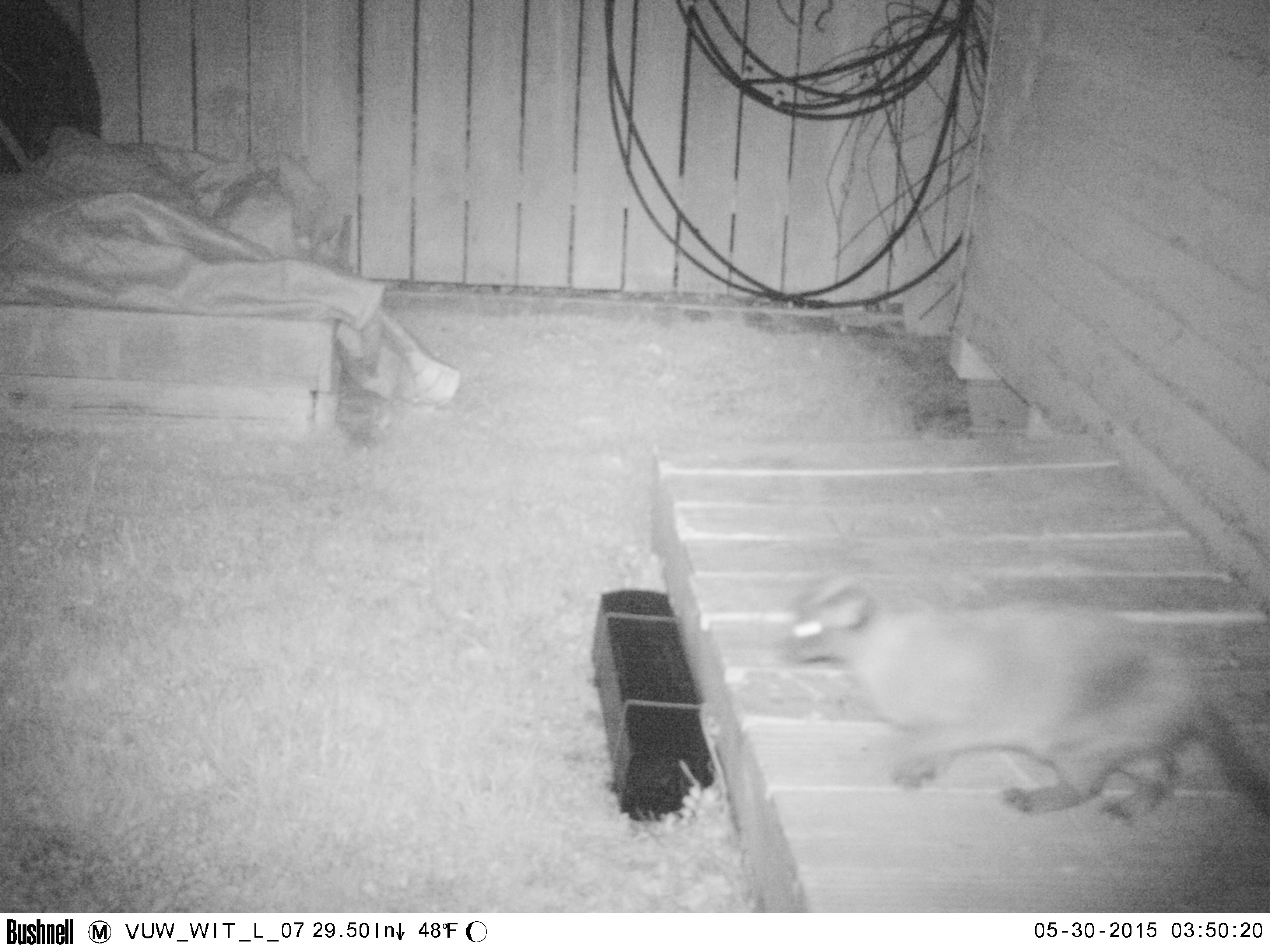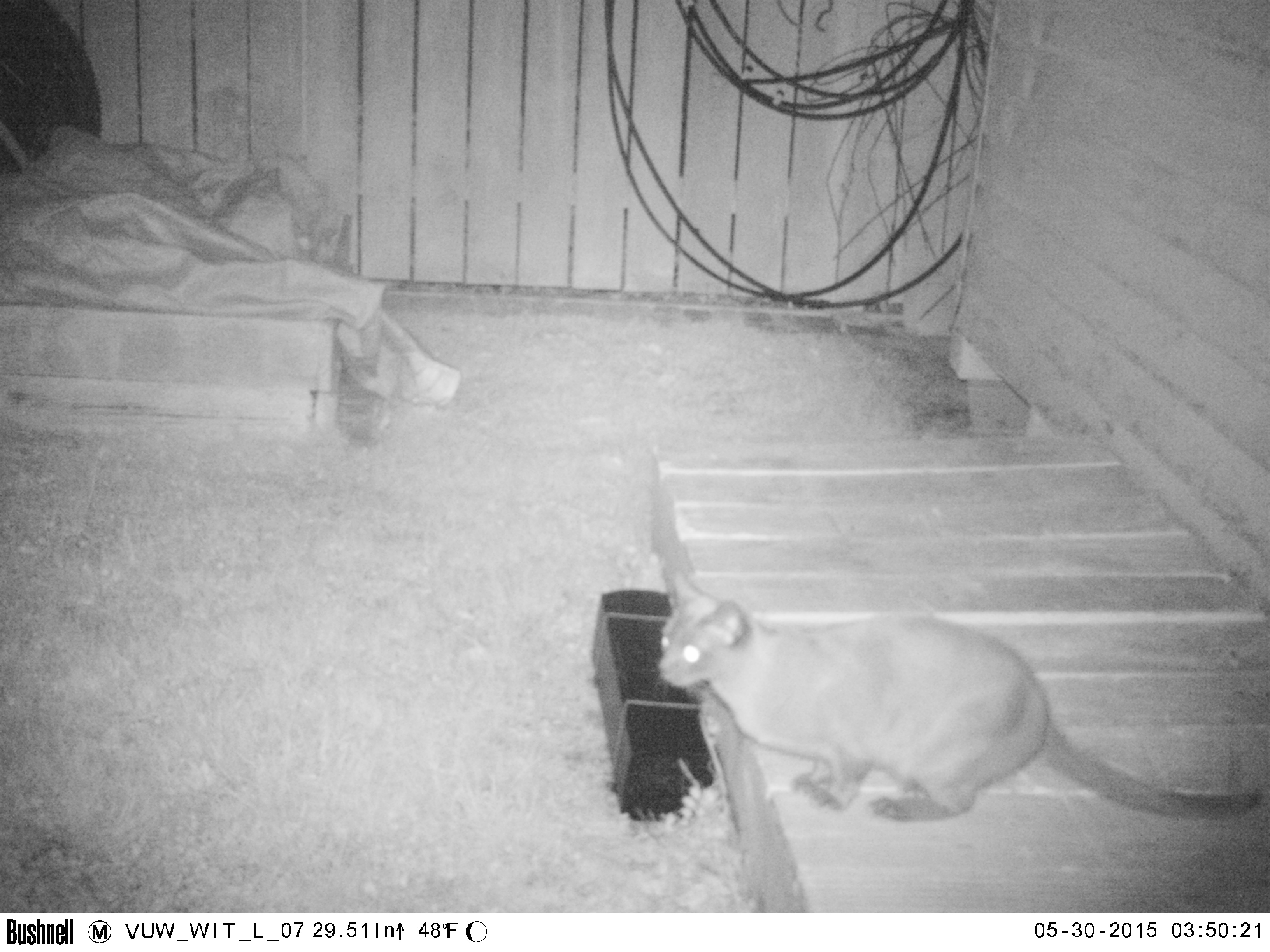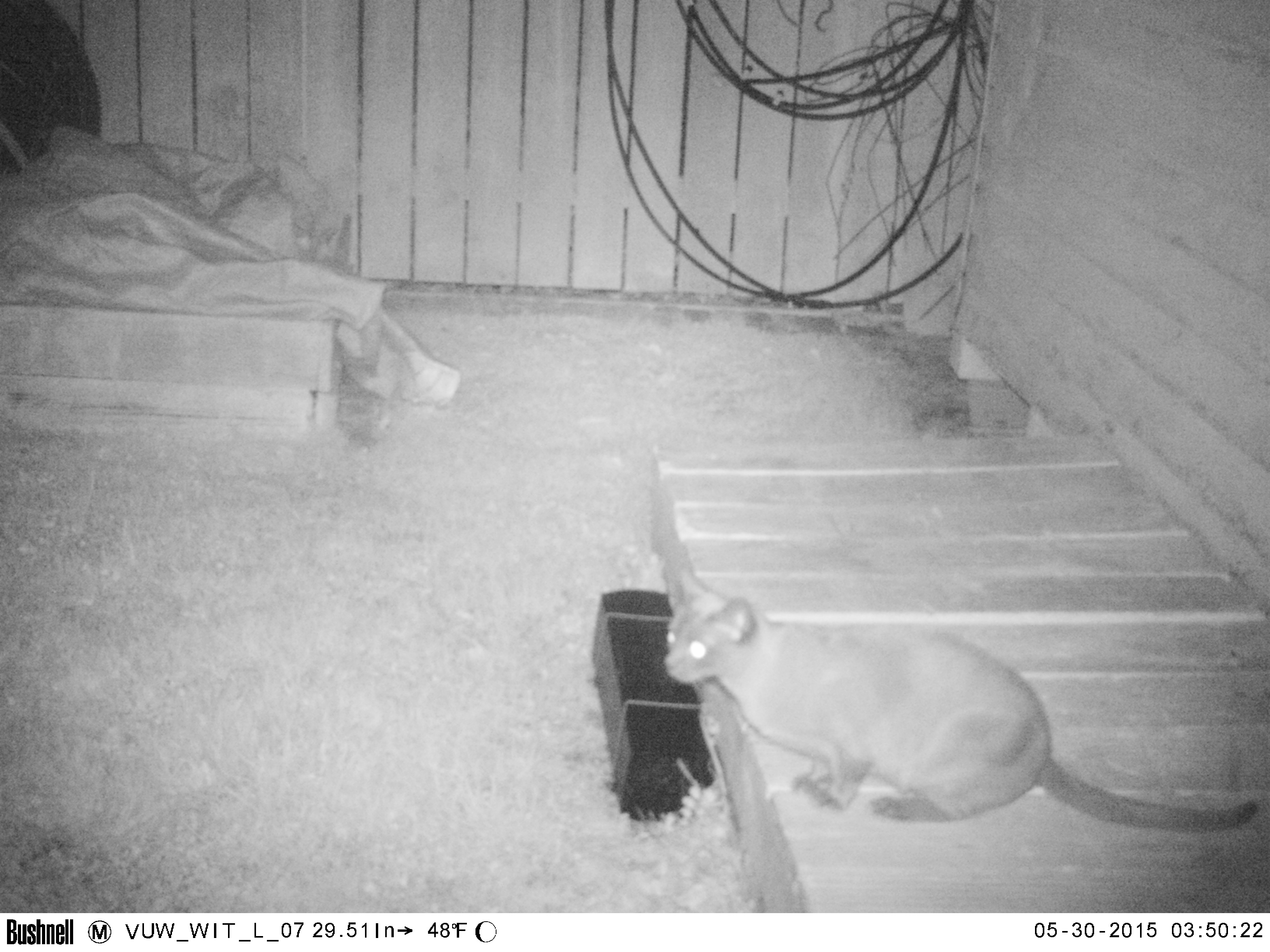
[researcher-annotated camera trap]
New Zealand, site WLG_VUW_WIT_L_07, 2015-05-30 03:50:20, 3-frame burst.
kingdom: Animalia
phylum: Chordata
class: Mammalia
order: Carnivora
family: Felidae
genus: Felis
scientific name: Felis catus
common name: domestic cat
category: cat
Cat (domestic cat) (Felis catus).